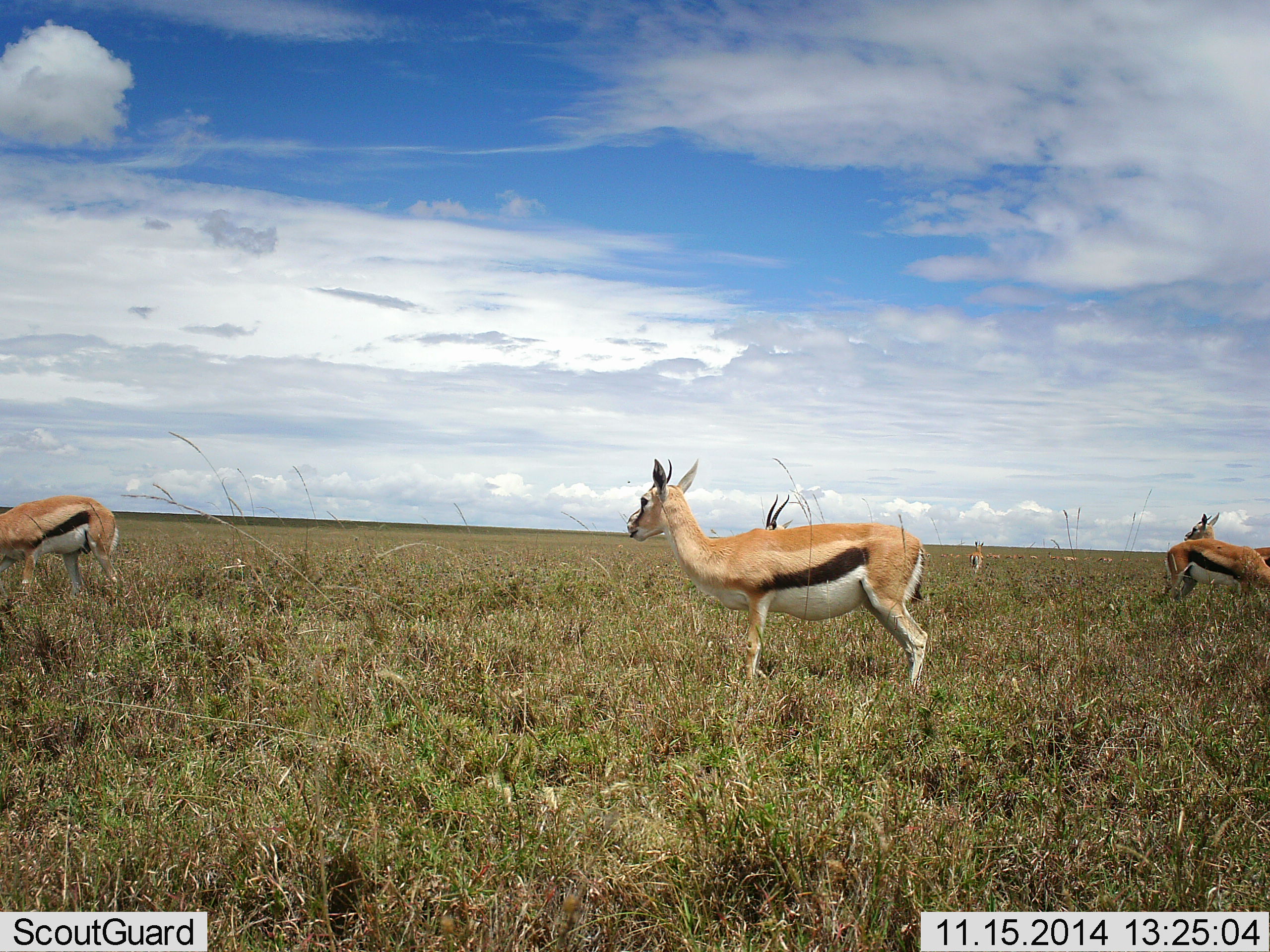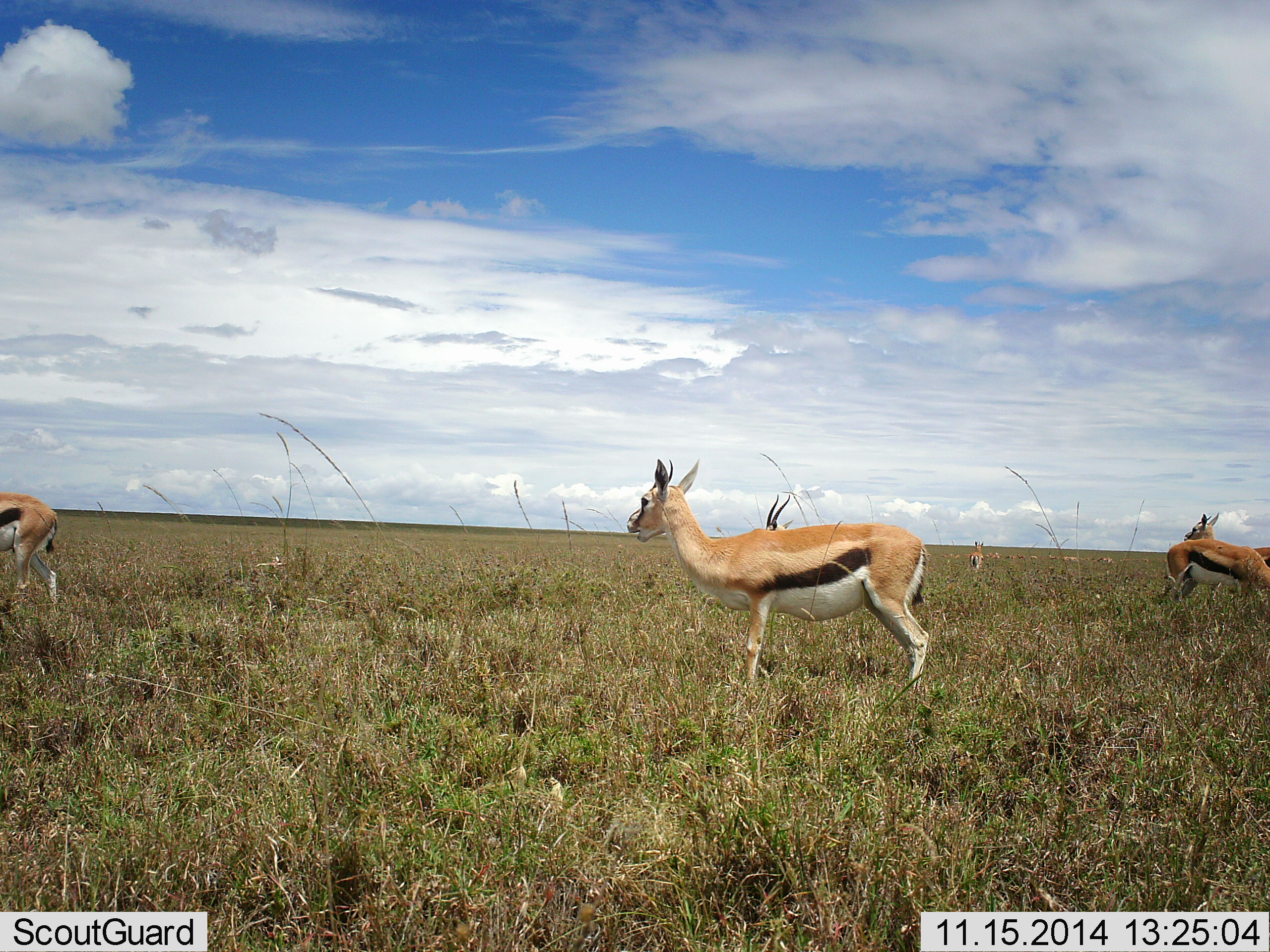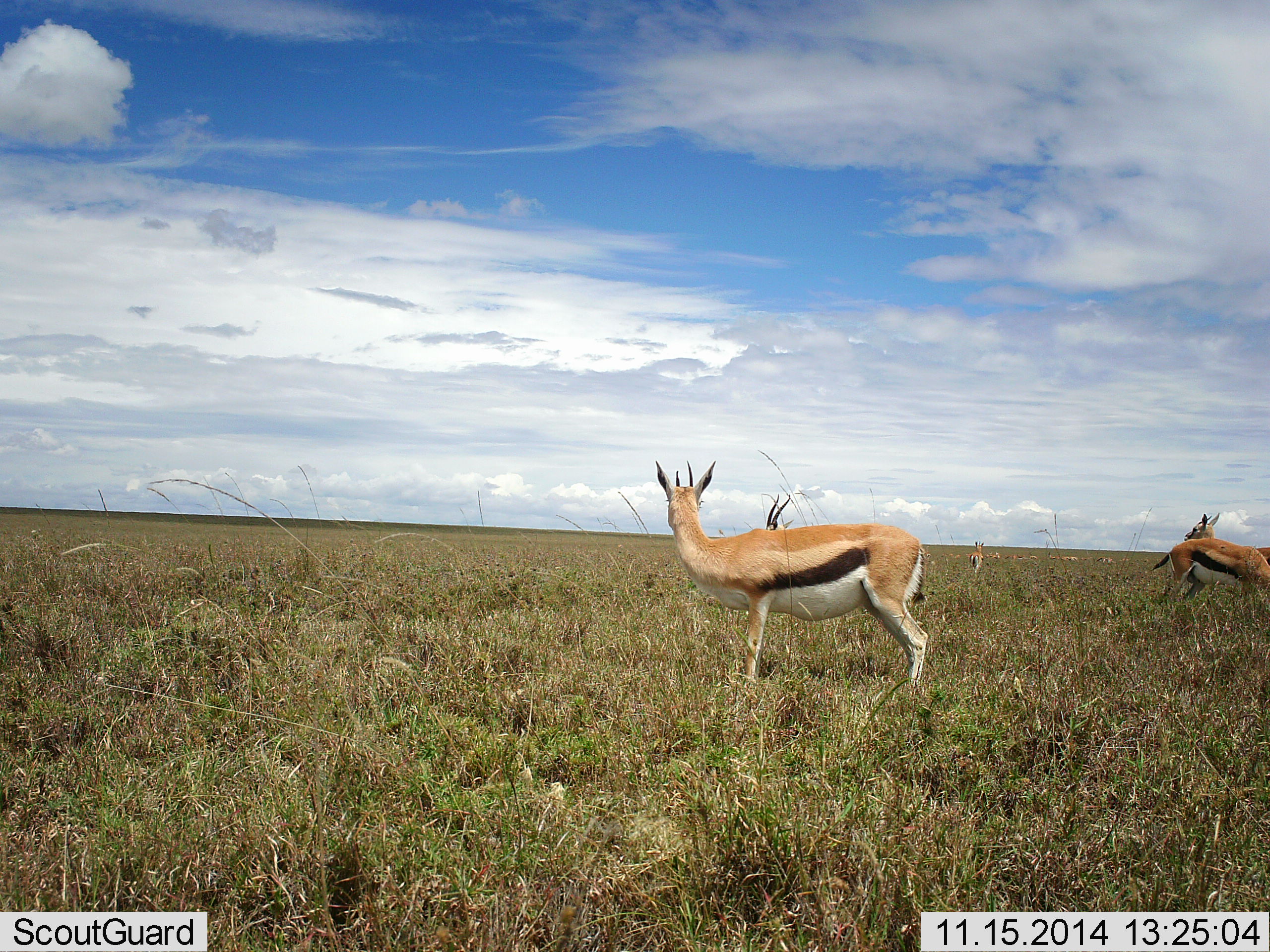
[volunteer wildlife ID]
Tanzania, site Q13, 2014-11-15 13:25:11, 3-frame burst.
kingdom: Animalia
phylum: Chordata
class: Mammalia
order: Artiodactyla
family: Bovidae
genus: Eudorcas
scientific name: Eudorcas thomsonii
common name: thomson's gazelle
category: gazellethomsons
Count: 6.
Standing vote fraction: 100%.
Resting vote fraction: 0%.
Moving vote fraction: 60%.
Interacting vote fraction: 0%.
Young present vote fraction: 0%.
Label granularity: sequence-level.